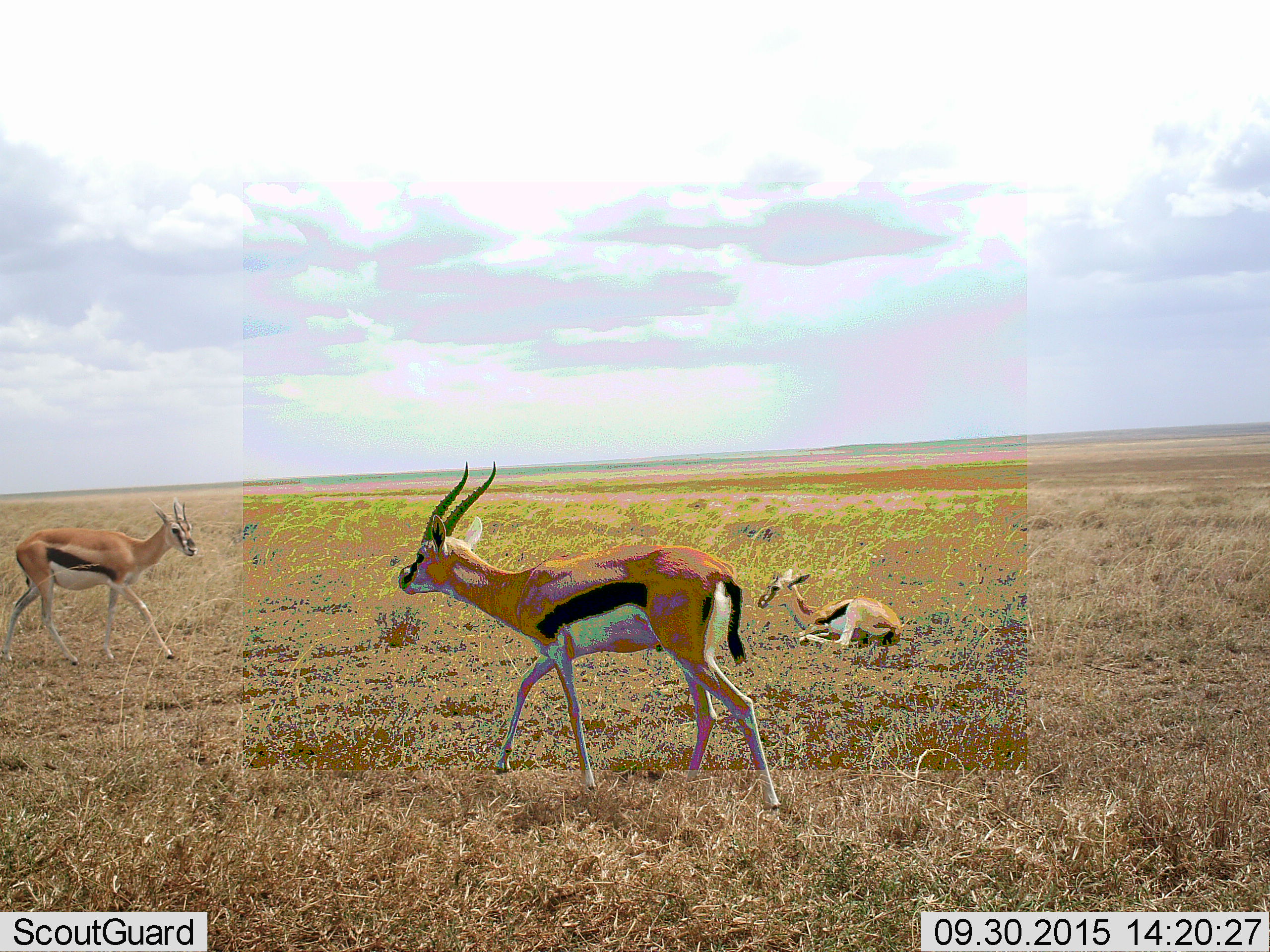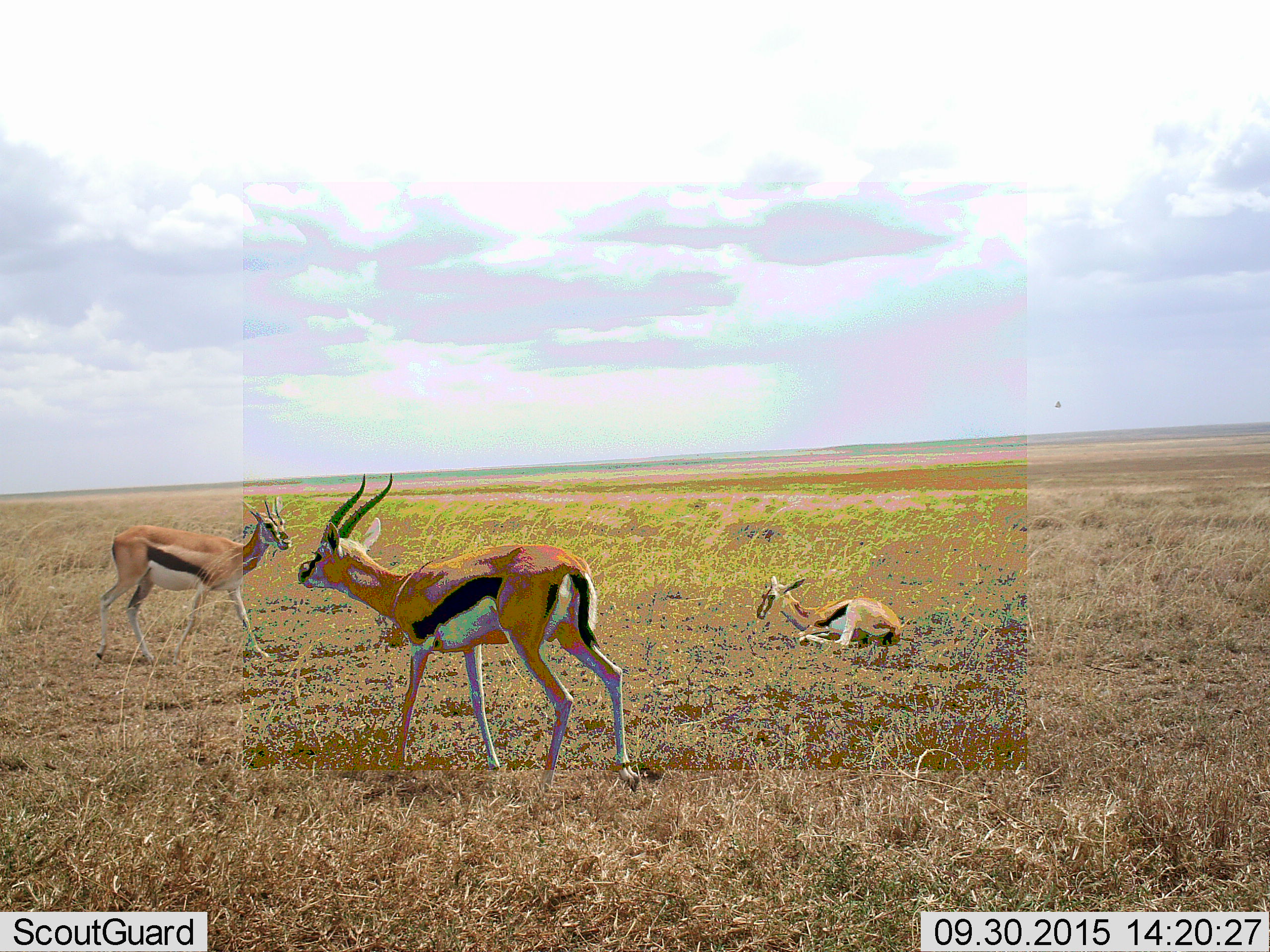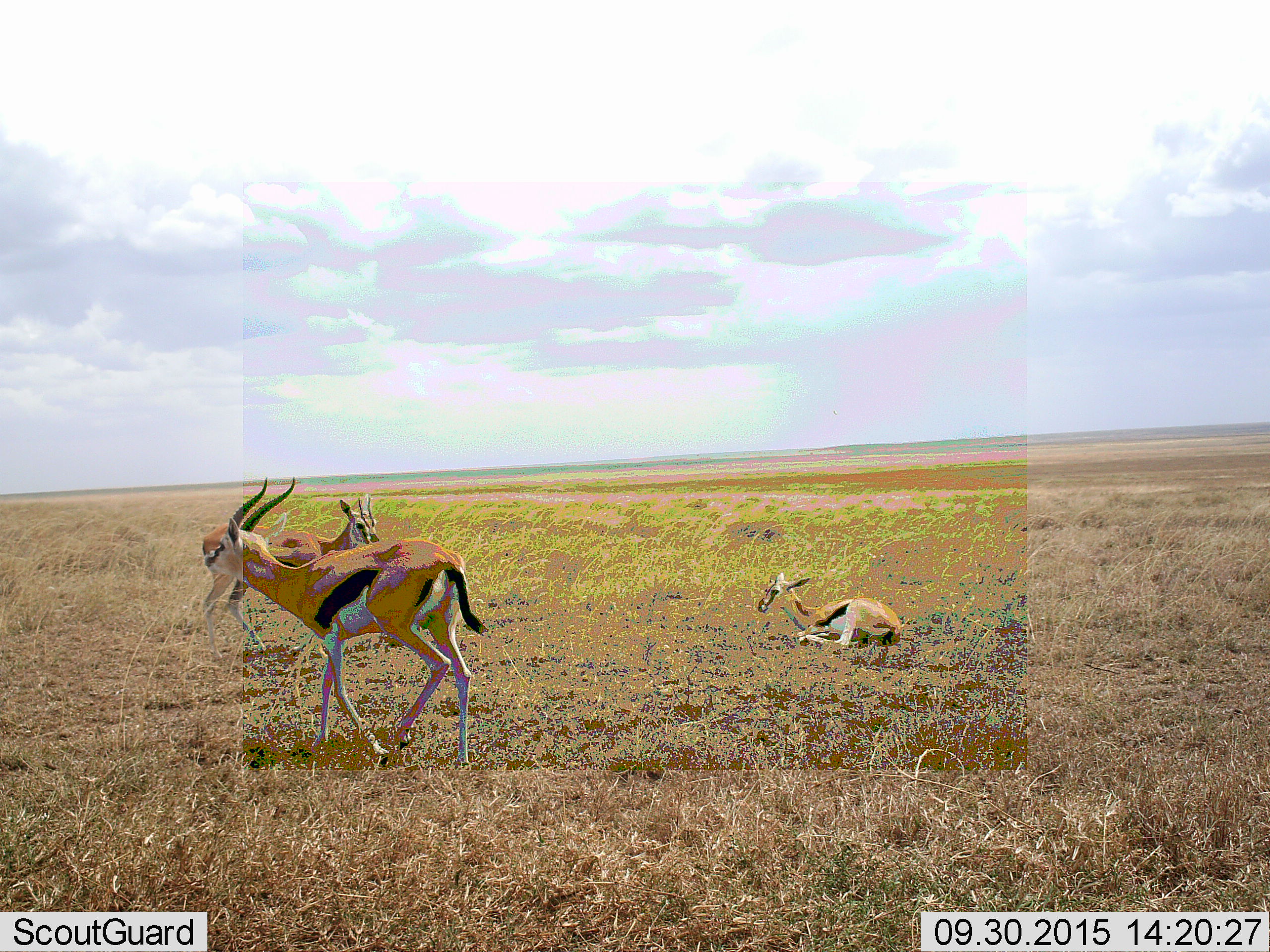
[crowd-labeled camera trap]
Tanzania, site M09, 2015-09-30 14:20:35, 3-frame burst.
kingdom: Animalia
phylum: Chordata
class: Mammalia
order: Artiodactyla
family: Bovidae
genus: Eudorcas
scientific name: Eudorcas thomsonii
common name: thomson's gazelle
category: gazellethomsons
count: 3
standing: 20%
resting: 80%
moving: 100%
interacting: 10%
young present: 60%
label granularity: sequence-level